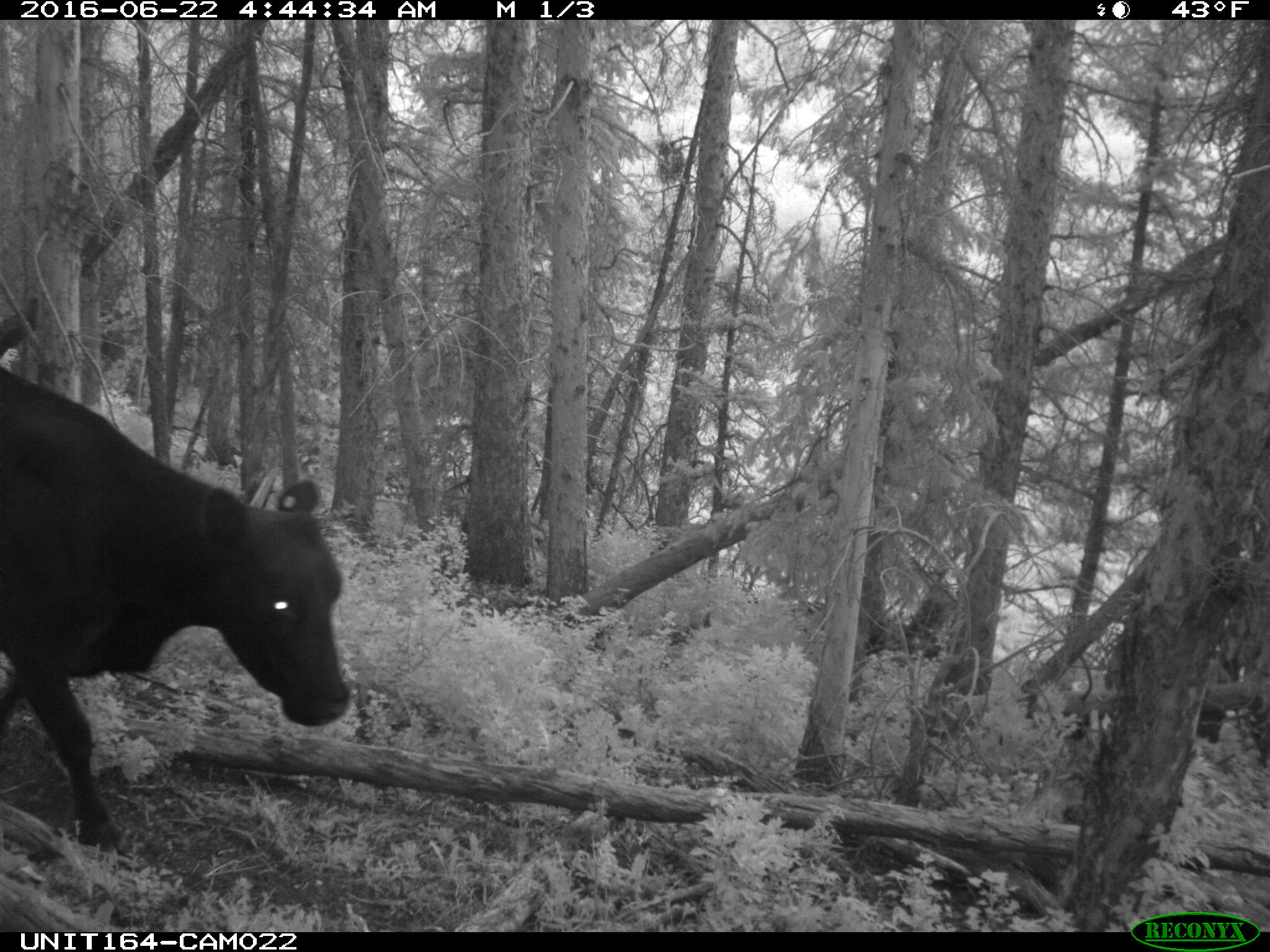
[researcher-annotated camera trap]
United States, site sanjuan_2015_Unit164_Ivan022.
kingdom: Animalia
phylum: Chordata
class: Mammalia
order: Artiodactyla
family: Bovidae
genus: Bos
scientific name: Bos taurus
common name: domestic cow